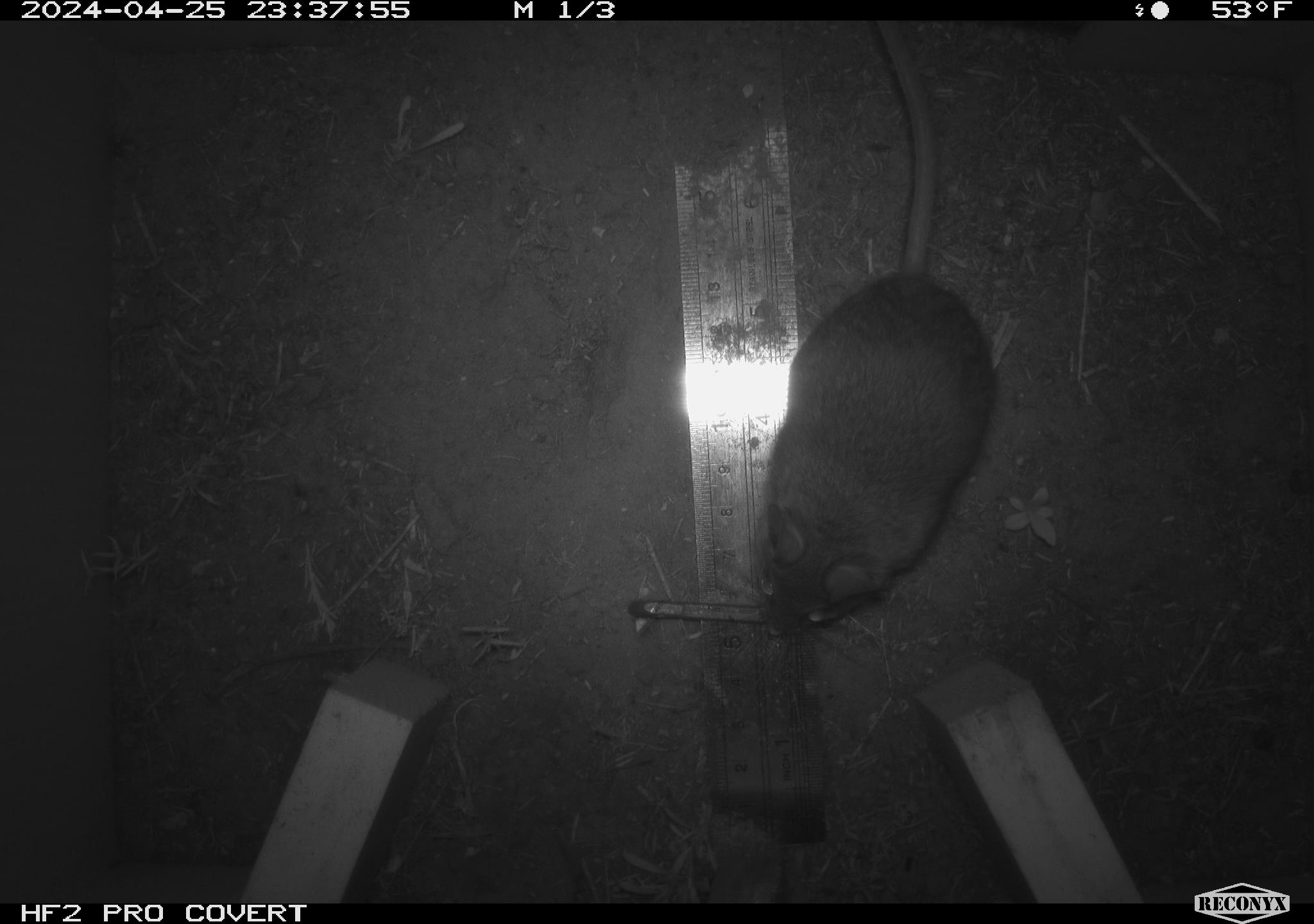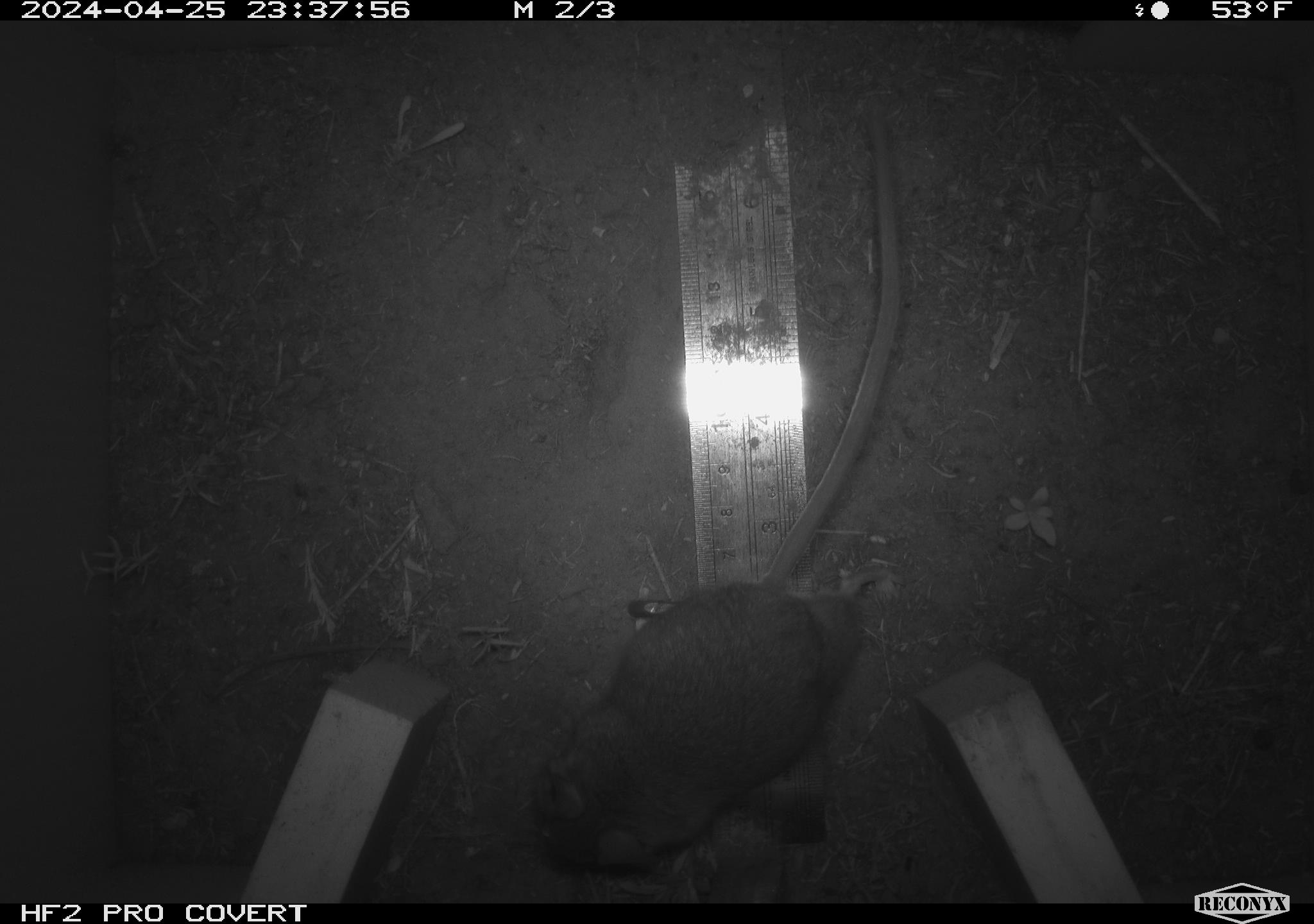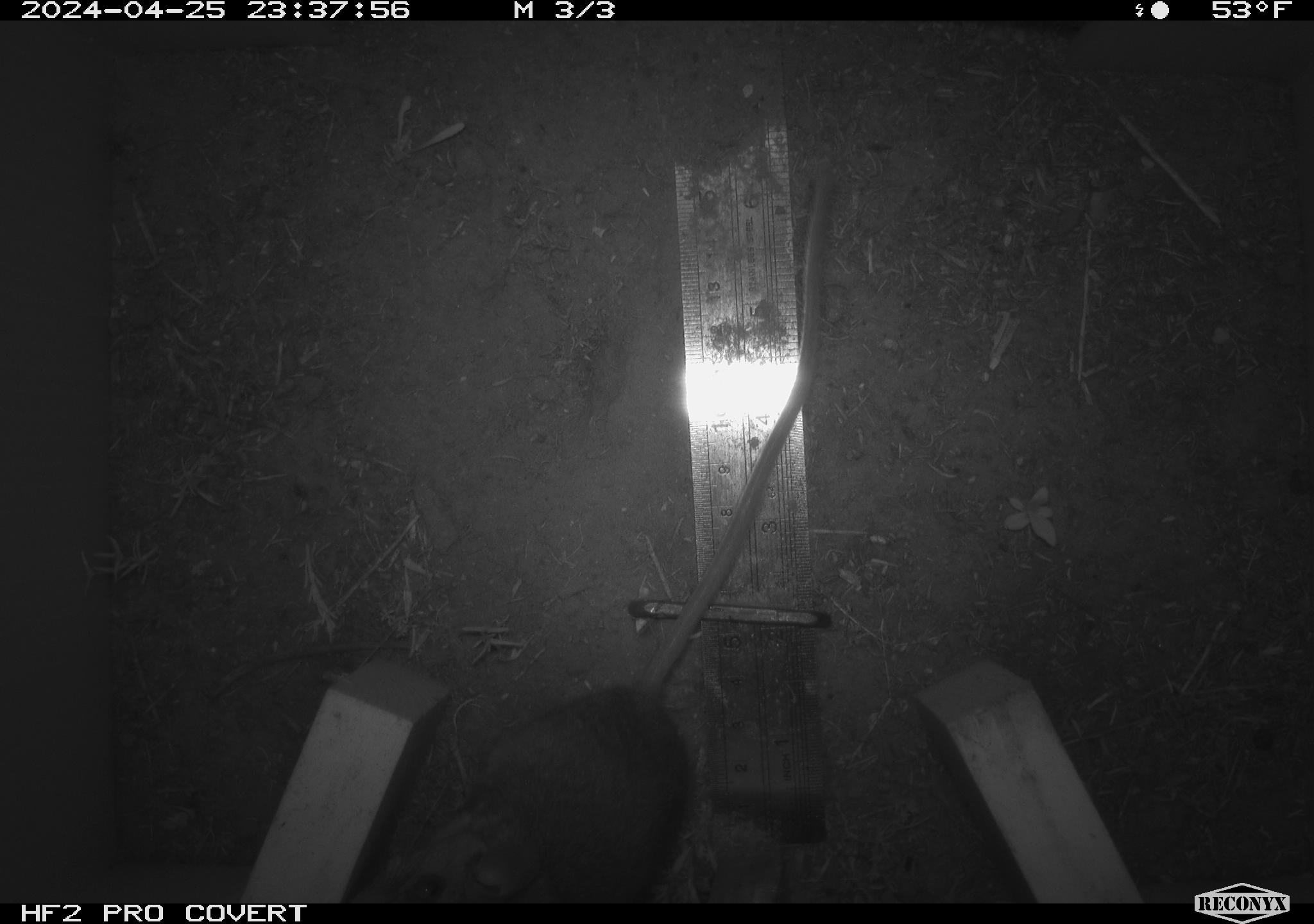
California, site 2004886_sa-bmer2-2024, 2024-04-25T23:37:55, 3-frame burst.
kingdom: Animalia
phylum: Chordata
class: Mammalia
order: Rodentia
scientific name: Rodentia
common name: mouse species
Mouse species (Rodentia).